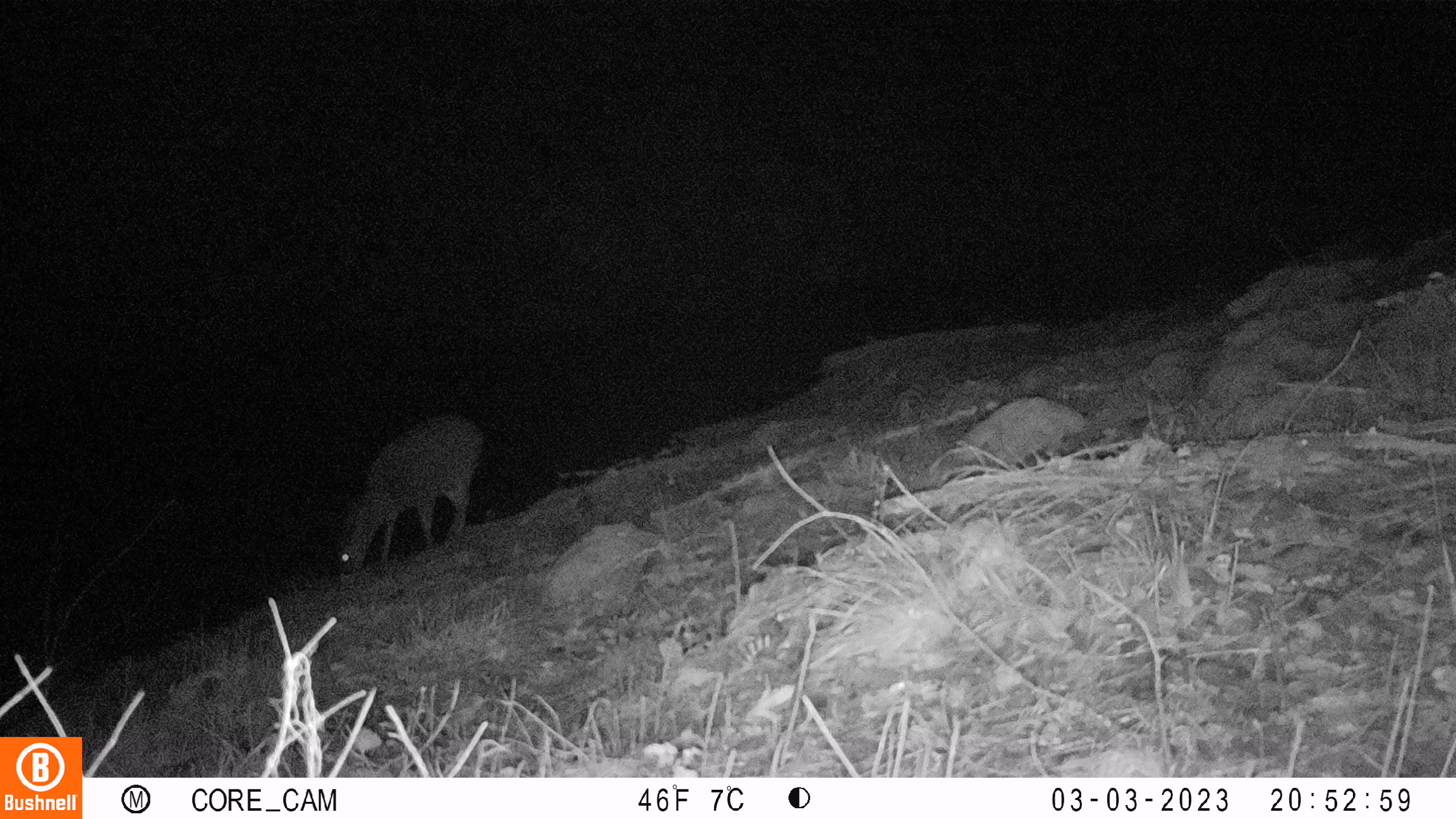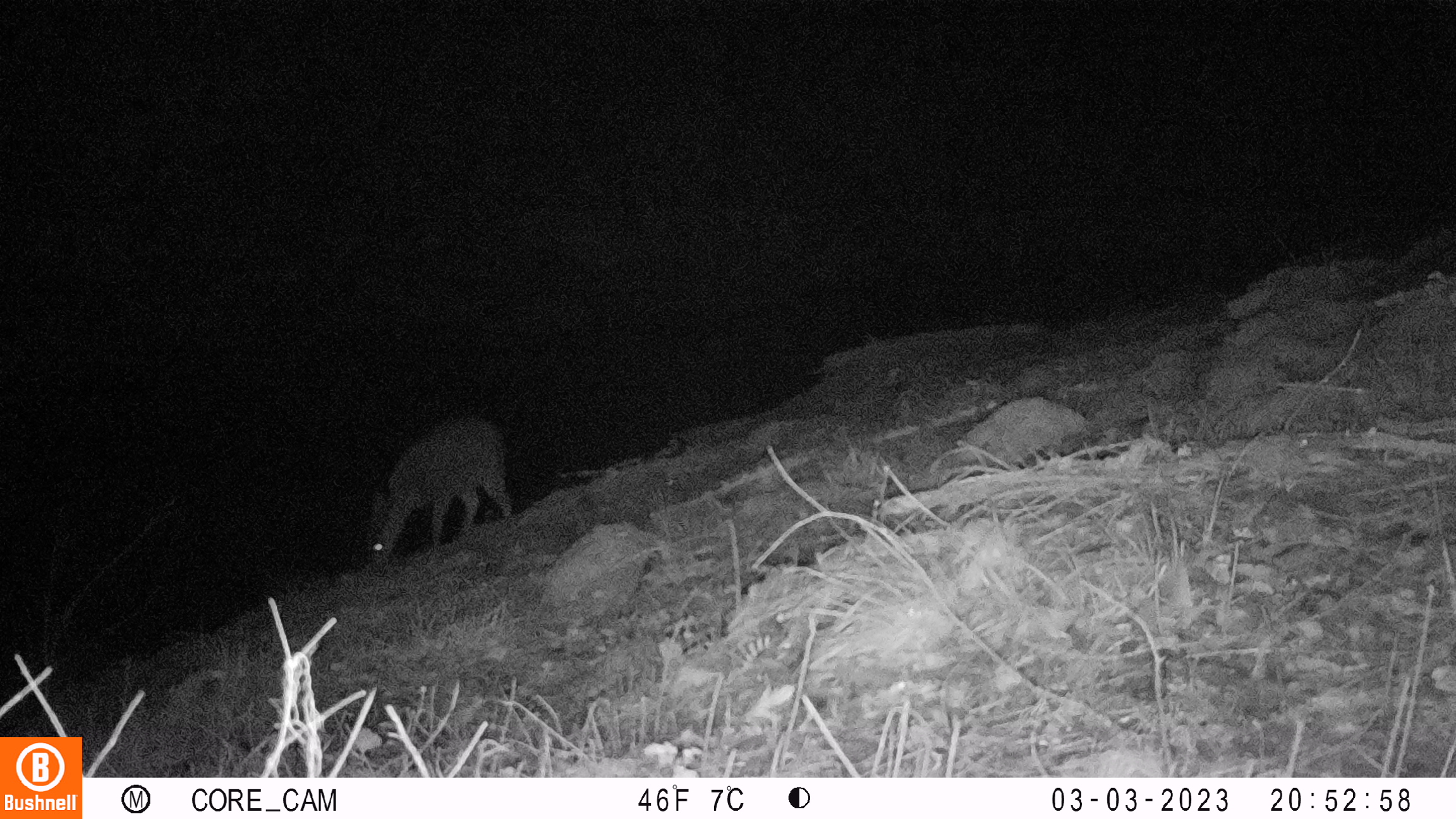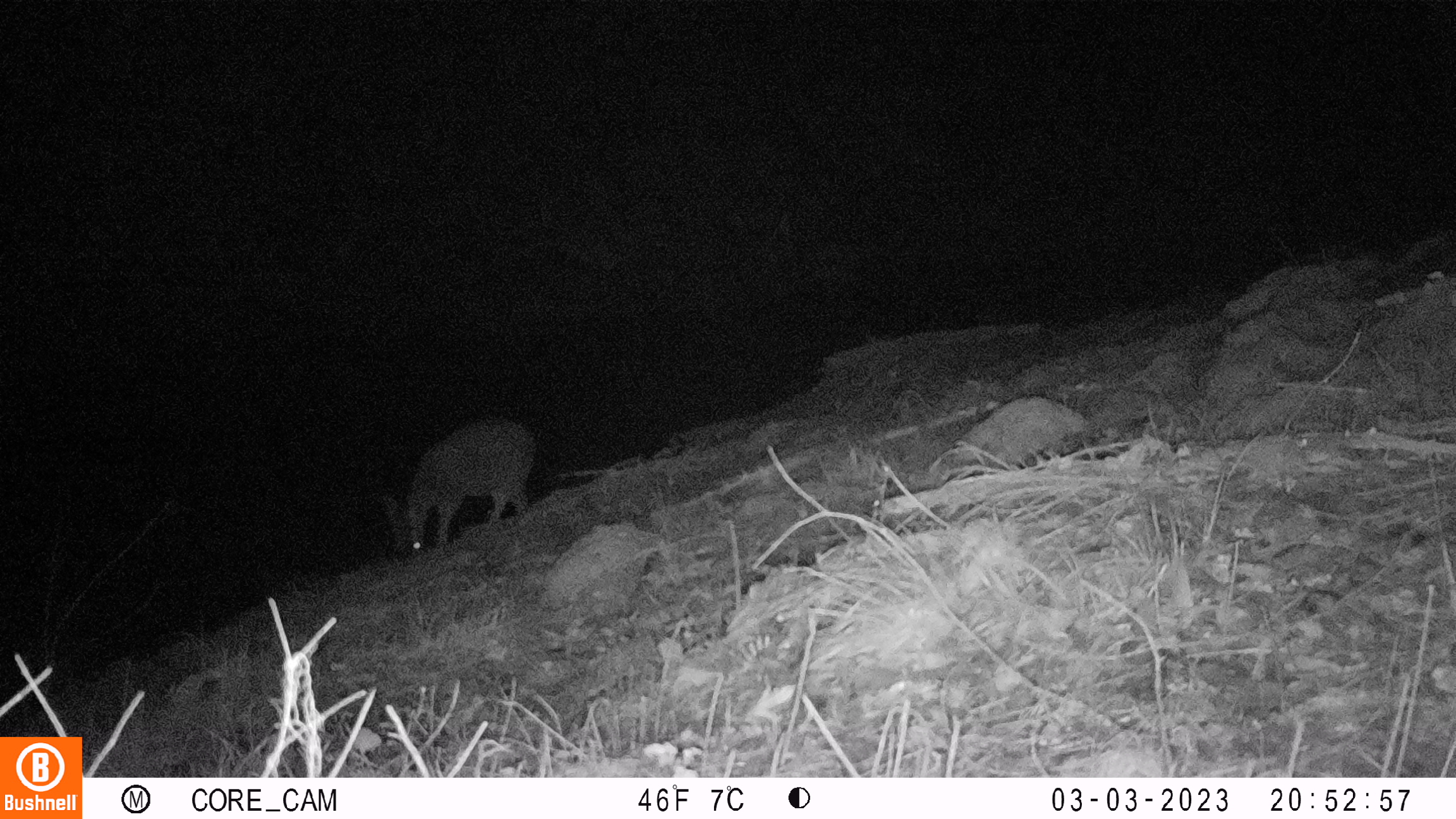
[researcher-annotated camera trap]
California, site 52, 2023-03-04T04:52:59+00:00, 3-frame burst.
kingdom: Animalia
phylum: Chordata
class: Mammalia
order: Artiodactyla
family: Cervidae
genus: Odocoileus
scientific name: Odocoileus hemionus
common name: mule deer